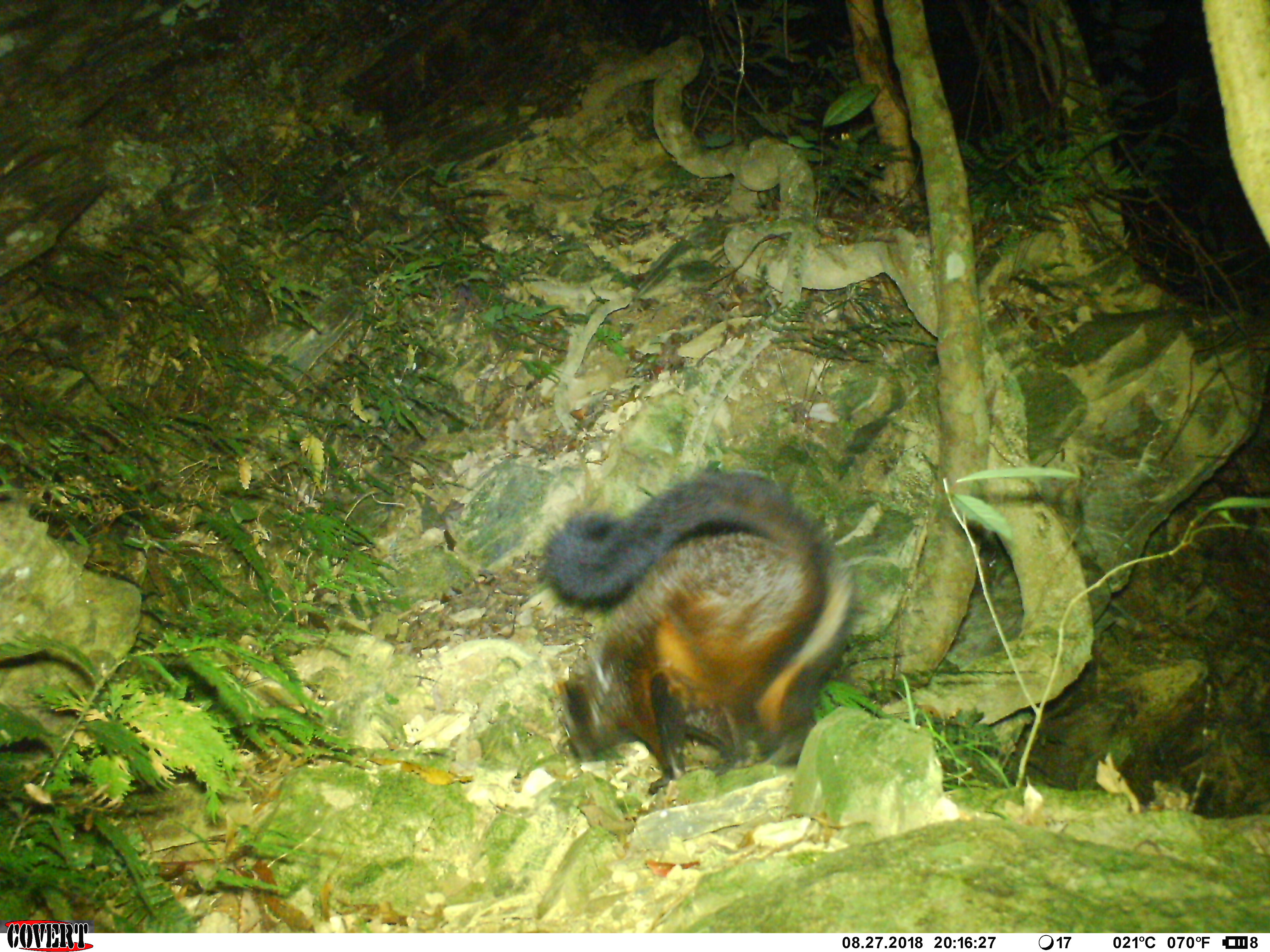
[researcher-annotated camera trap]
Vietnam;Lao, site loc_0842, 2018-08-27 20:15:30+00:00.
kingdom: Animalia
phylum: Chordata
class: Mammalia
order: Rodentia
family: Sciuridae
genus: Petaurista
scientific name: Petaurista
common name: giant flying squirrel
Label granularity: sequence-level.